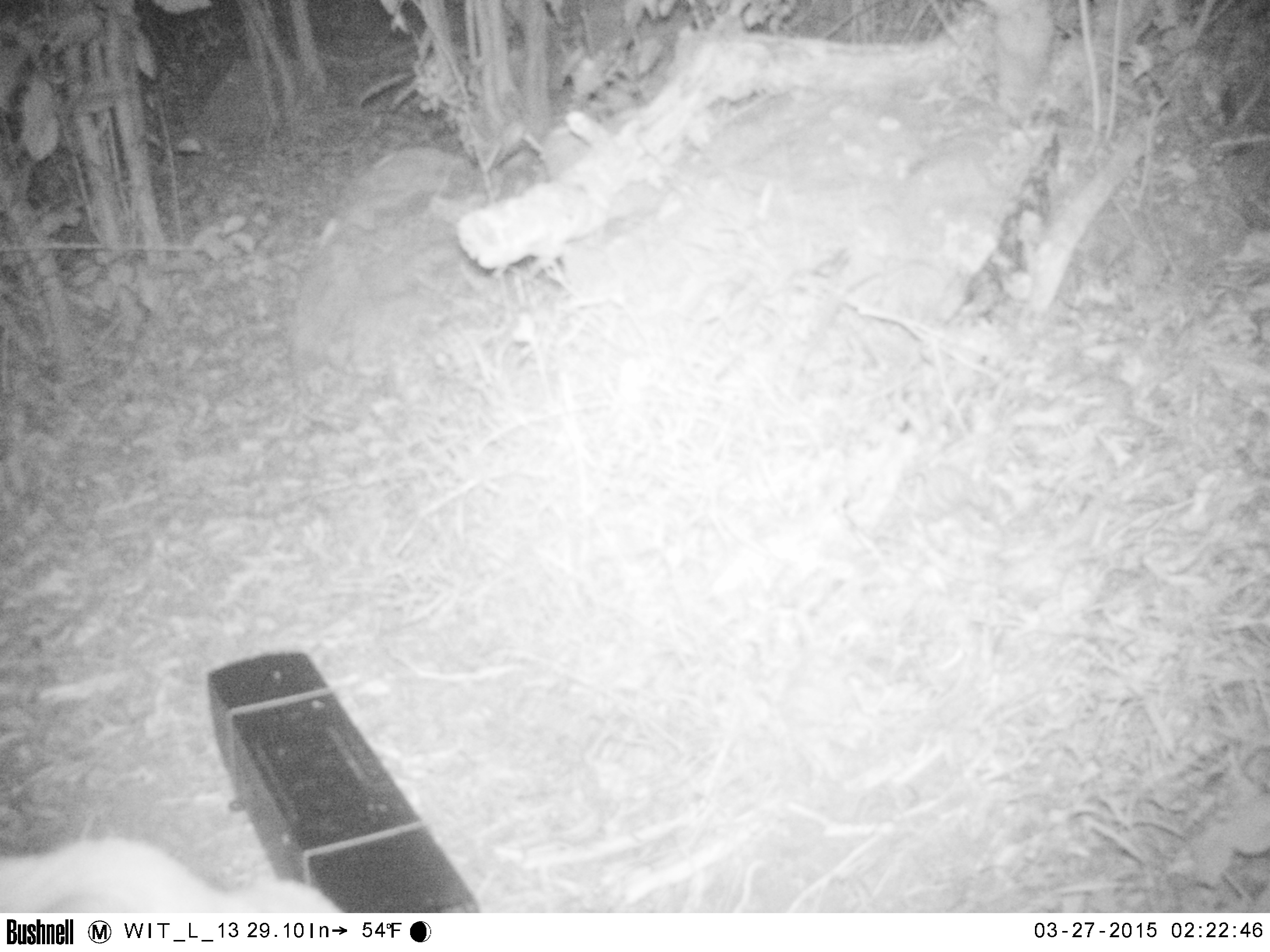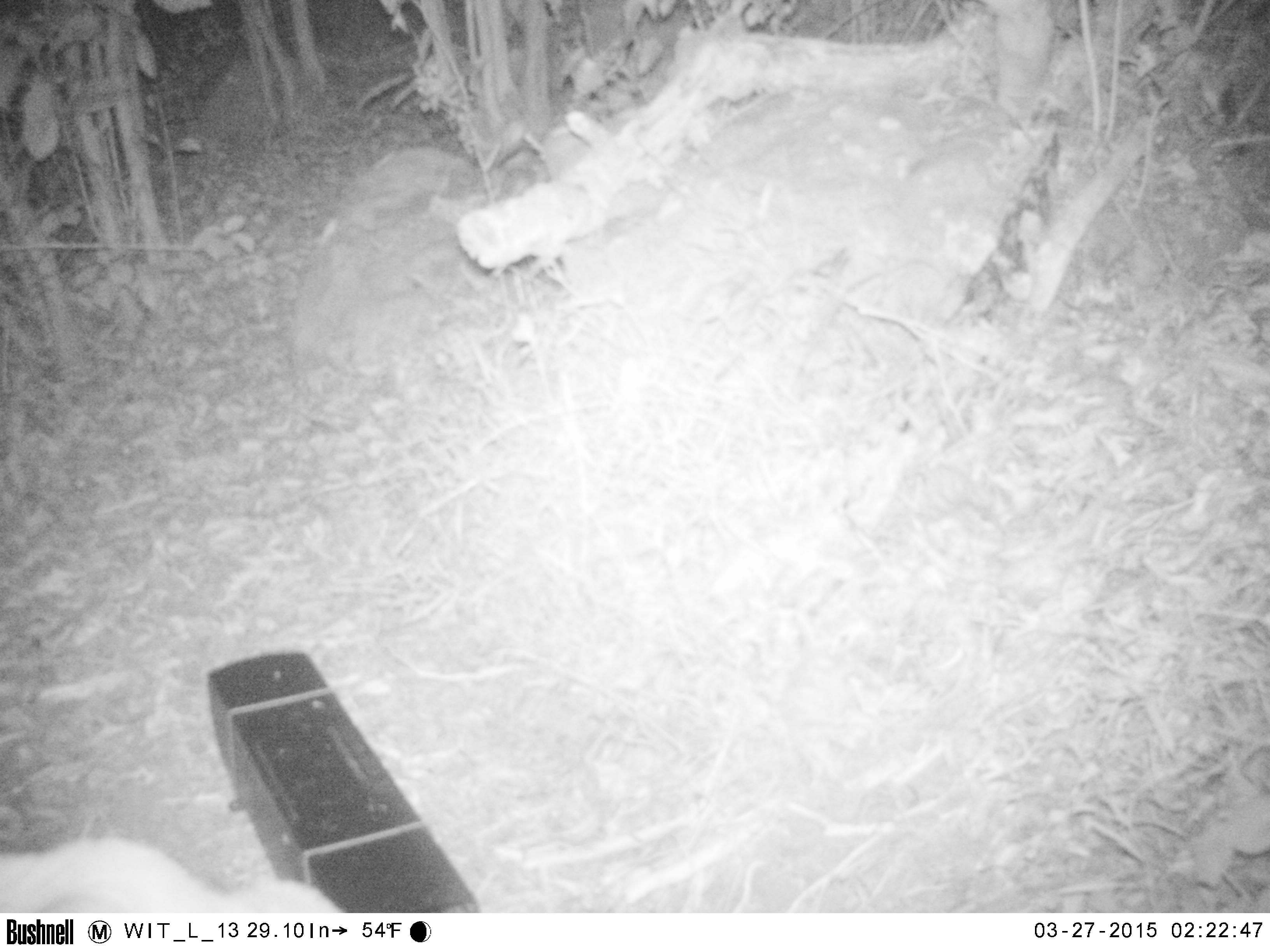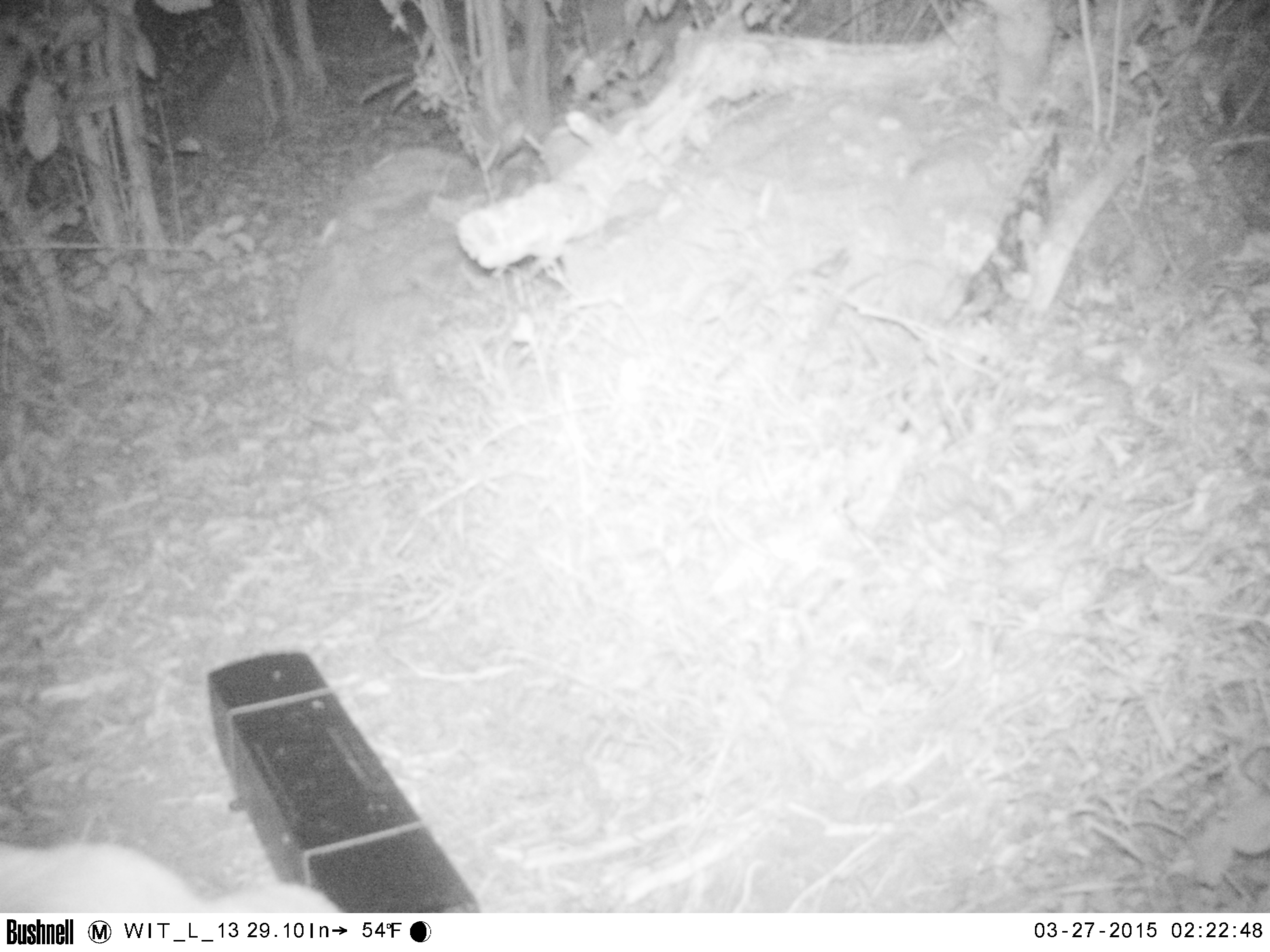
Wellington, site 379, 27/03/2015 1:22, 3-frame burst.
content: unidentified animal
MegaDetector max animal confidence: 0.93